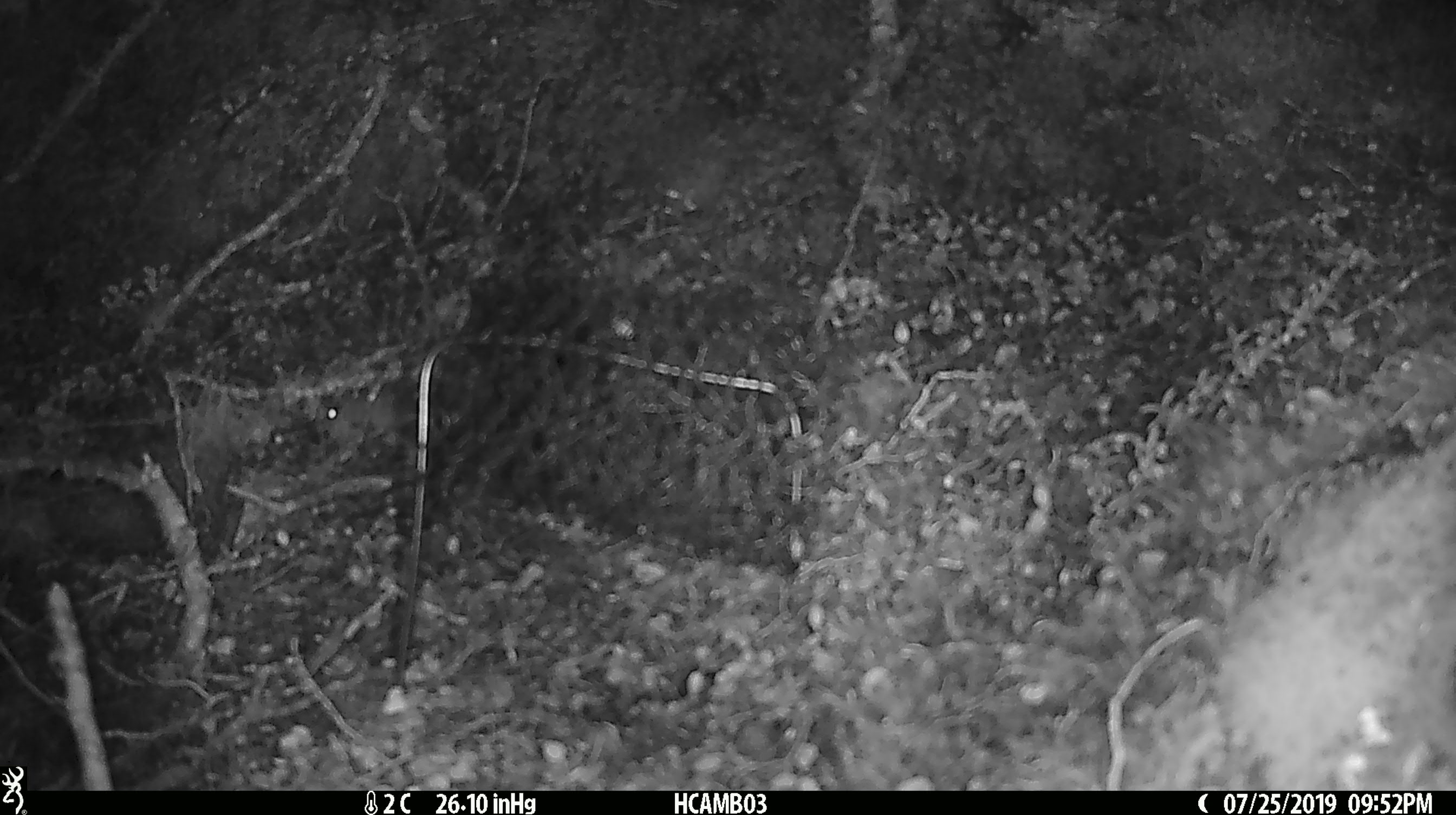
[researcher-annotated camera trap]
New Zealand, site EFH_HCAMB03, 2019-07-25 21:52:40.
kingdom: Animalia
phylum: Chordata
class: Mammalia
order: Rodentia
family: Muridae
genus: Mus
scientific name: Mus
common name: mouse